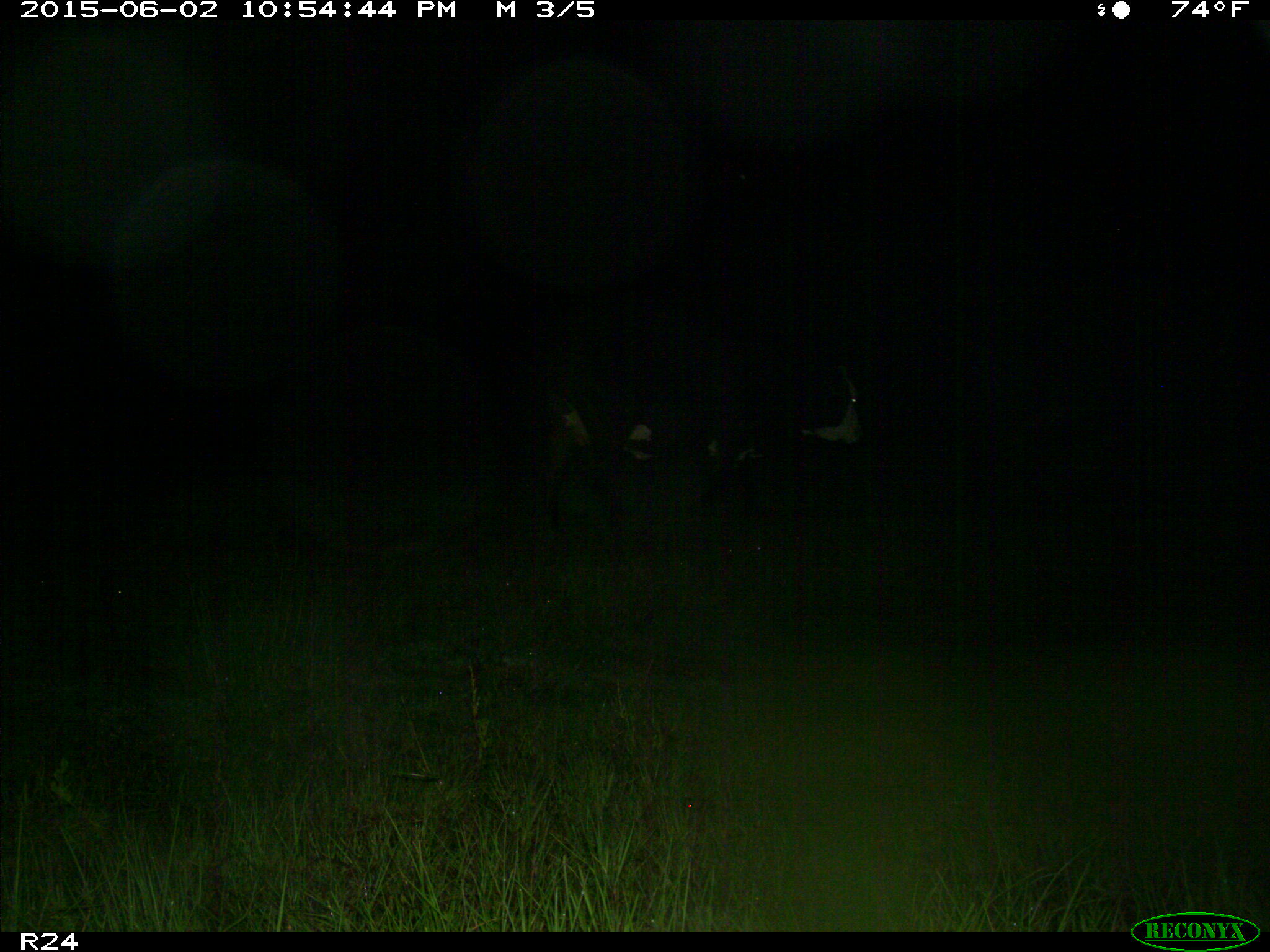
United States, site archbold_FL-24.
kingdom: Animalia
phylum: Chordata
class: Mammalia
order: Artiodactyla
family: Bovidae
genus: Bos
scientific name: Bos taurus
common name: domestic cow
Bos taurus (domestic cow).